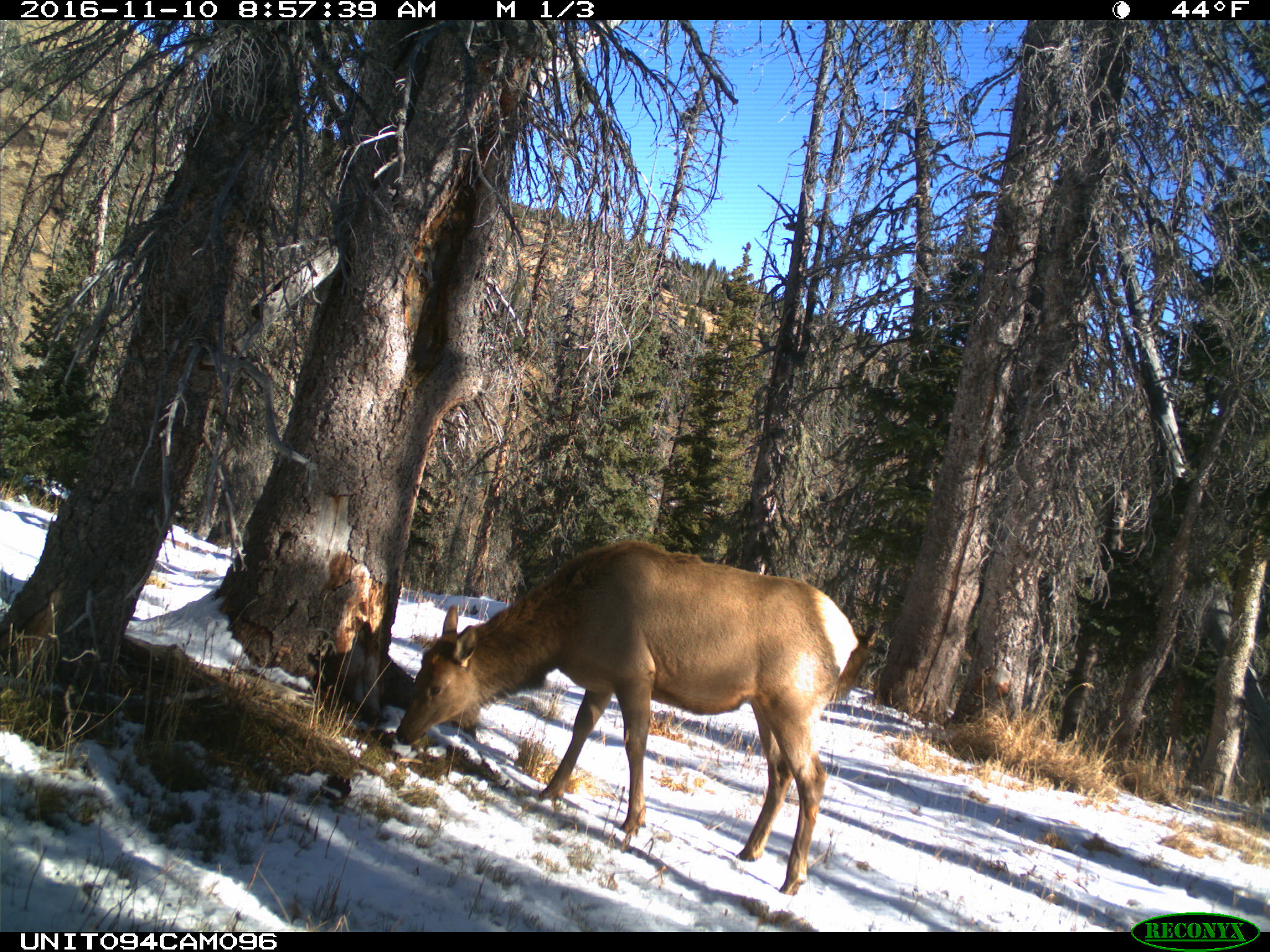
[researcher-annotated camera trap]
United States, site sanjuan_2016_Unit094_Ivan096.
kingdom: Animalia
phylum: Chordata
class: Mammalia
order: Artiodactyla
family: Cervidae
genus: Cervus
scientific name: Cervus elaphus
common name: red deer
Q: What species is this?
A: Cervus elaphus (red deer).